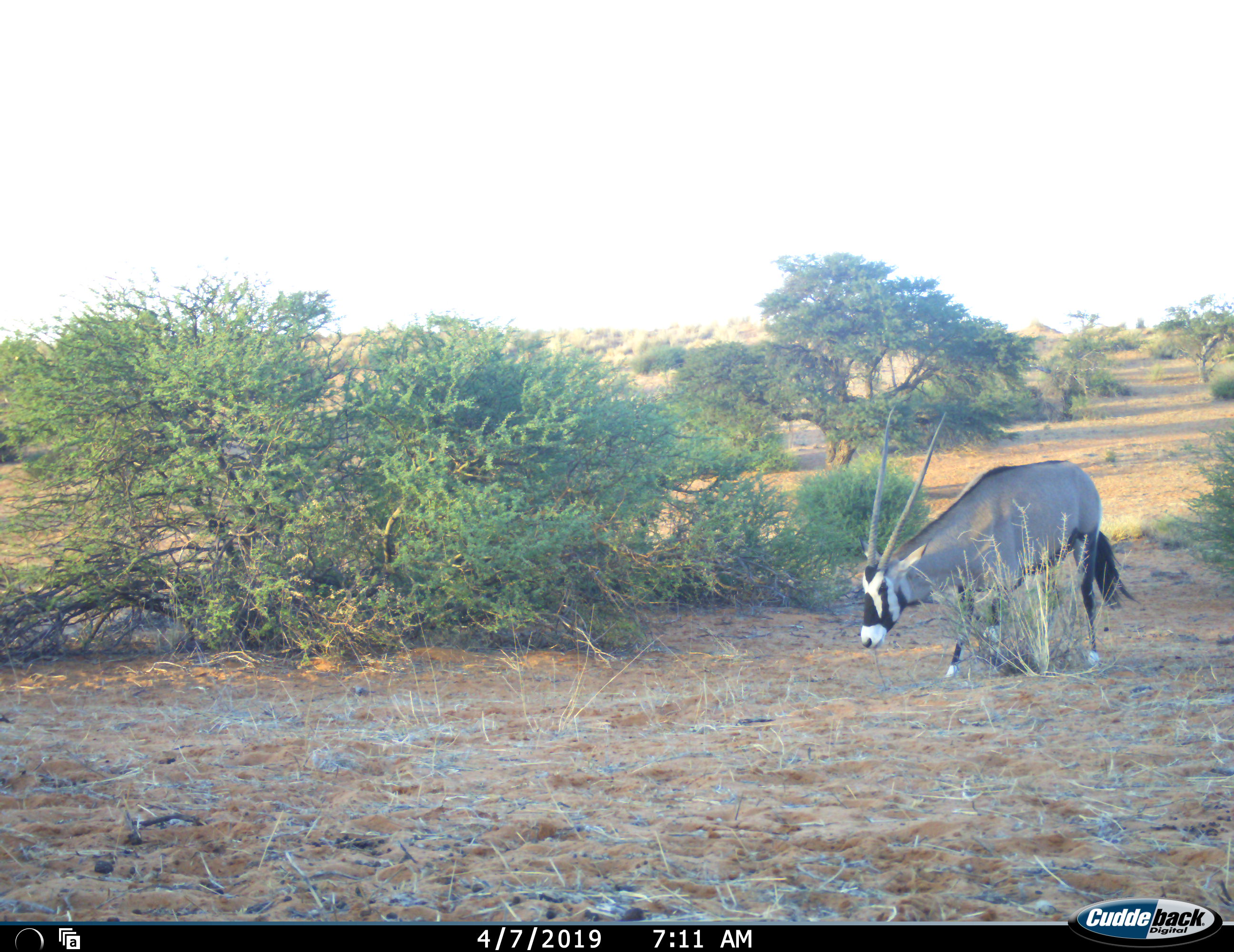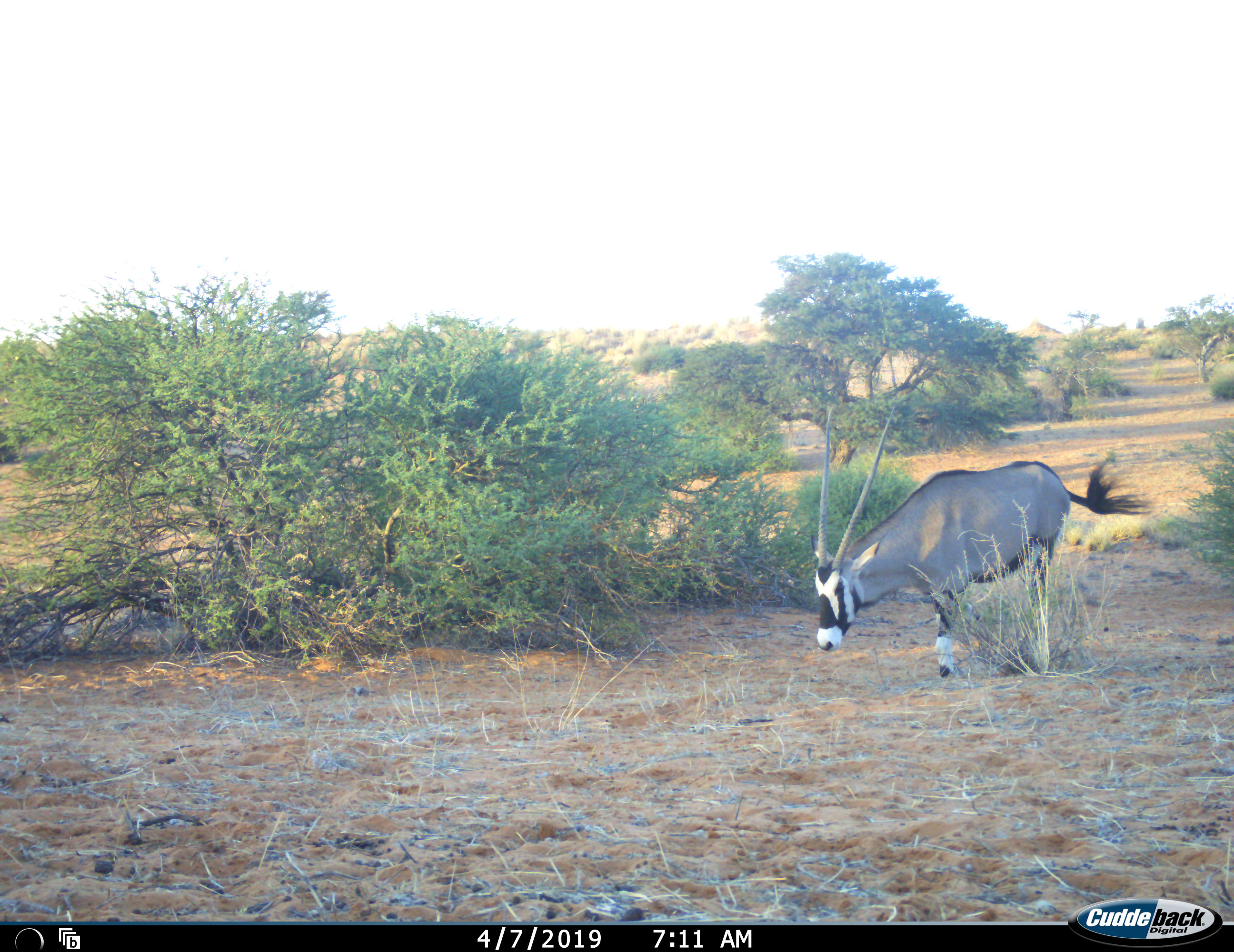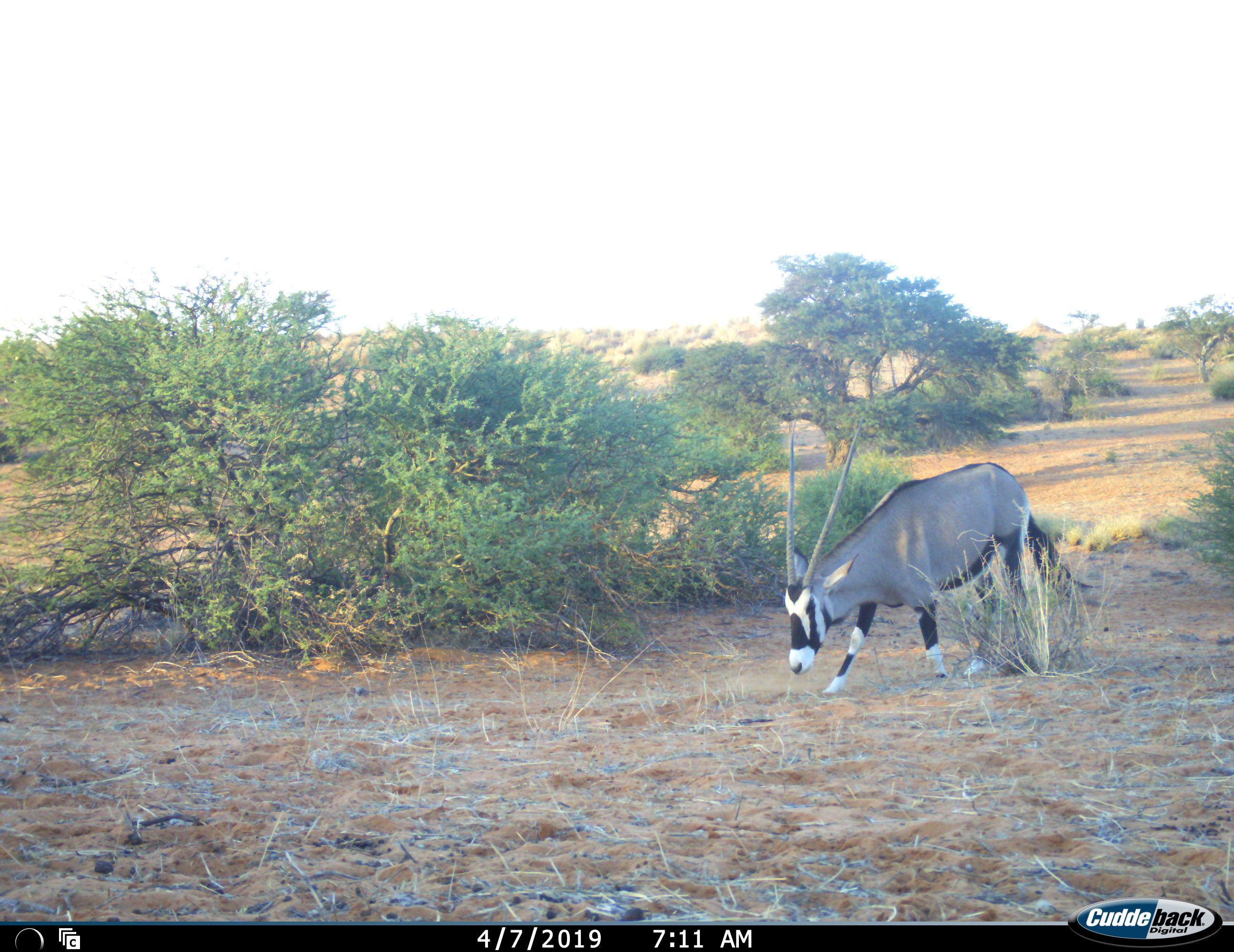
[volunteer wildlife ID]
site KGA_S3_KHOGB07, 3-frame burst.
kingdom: Animalia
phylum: Chordata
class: Mammalia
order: Artiodactyla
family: Bovidae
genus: Oryx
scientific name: Oryx gazella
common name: gemsbok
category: oryx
Oryx (gemsbok) (Oryx gazella), count 1. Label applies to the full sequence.